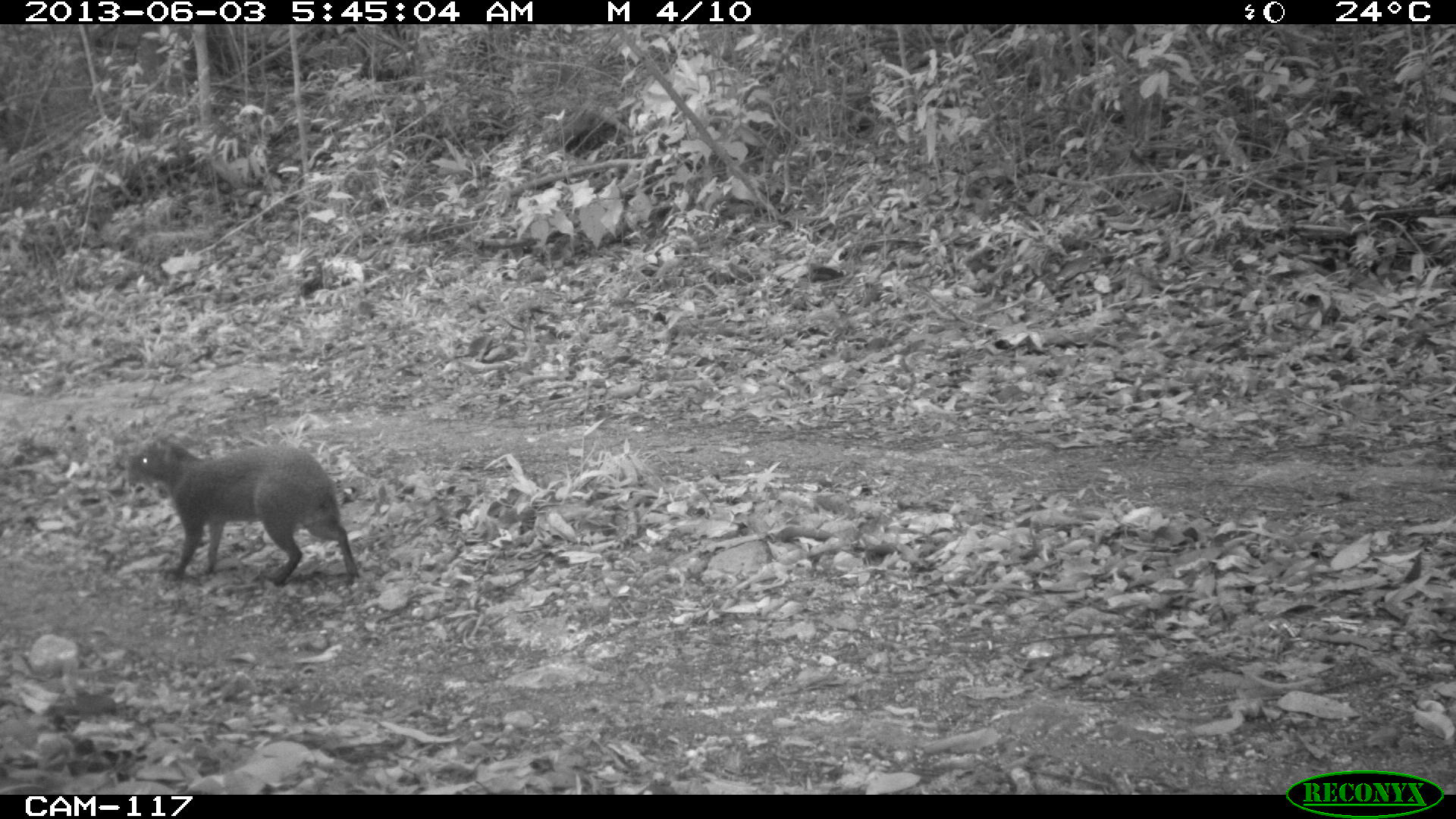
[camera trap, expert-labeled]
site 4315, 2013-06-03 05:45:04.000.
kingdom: Animalia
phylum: Chordata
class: Mammalia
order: Rodentia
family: Dasyproctidae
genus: Dasyprocta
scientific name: Dasyprocta punctata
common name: central american agouti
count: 1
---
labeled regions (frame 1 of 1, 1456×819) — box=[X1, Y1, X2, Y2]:
dasyprocta punctata: box=[127, 431, 360, 588]